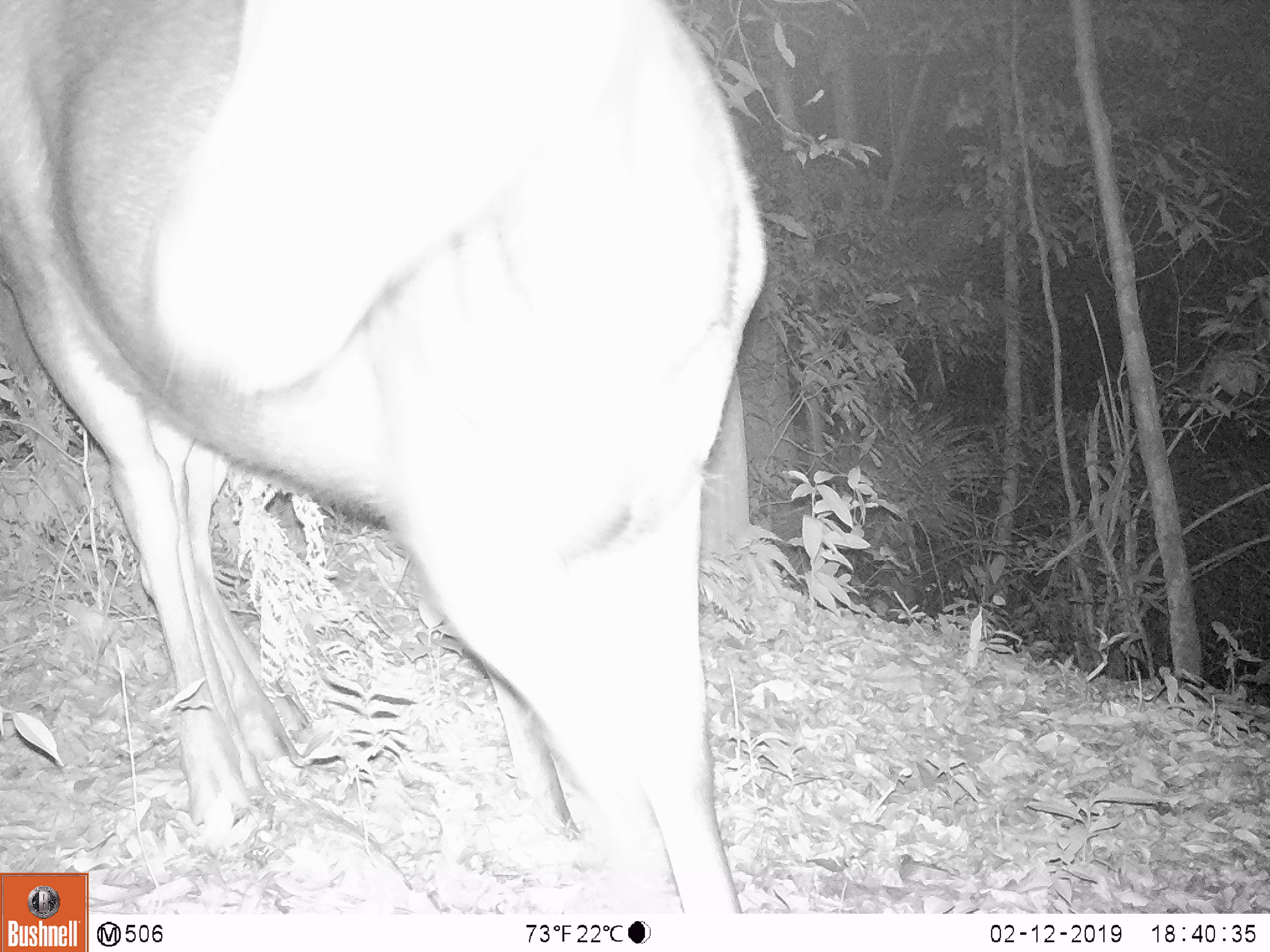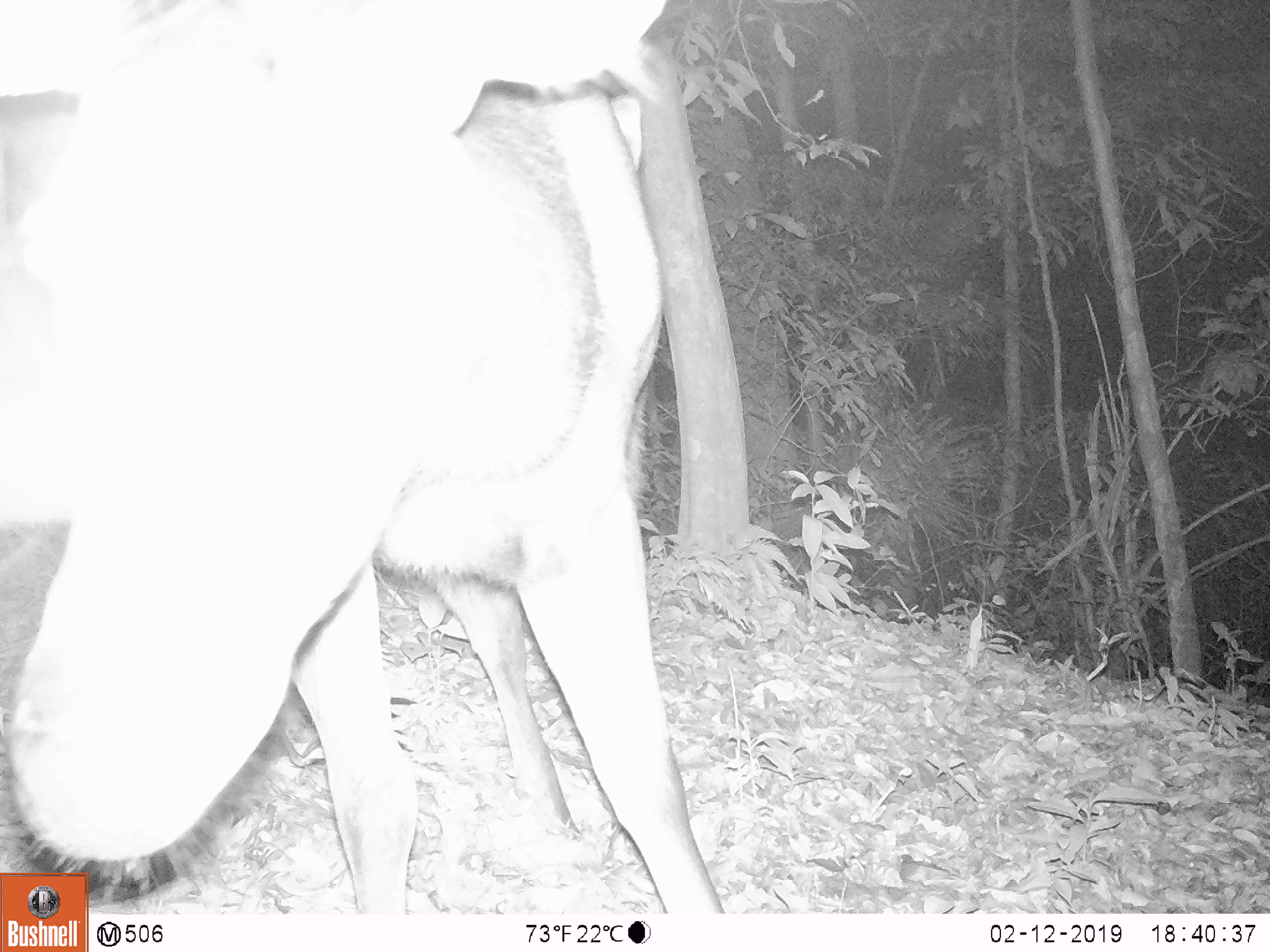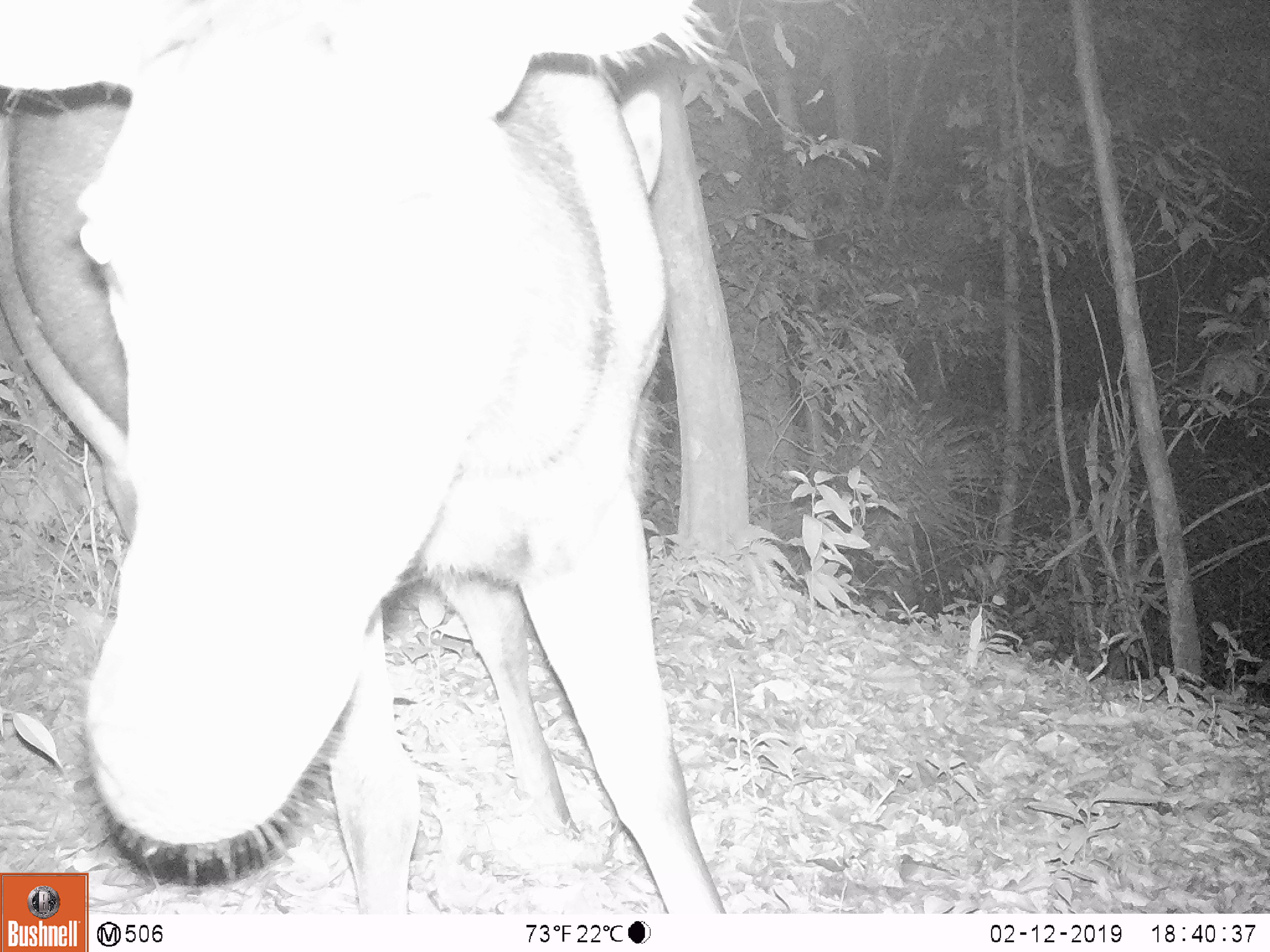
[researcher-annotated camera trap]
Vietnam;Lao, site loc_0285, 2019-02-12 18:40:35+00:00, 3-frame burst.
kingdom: Animalia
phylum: Chordata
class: Mammalia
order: Artiodactyla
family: Cervidae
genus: Rusa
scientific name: Rusa unicolor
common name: sambar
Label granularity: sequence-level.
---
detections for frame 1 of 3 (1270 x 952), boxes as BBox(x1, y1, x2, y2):
sambar: BBox(0, 0, 768, 910)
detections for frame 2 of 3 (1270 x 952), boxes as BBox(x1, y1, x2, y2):
sambar: BBox(0, 0, 725, 911)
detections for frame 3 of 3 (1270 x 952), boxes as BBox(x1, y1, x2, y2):
sambar: BBox(0, 0, 728, 914)